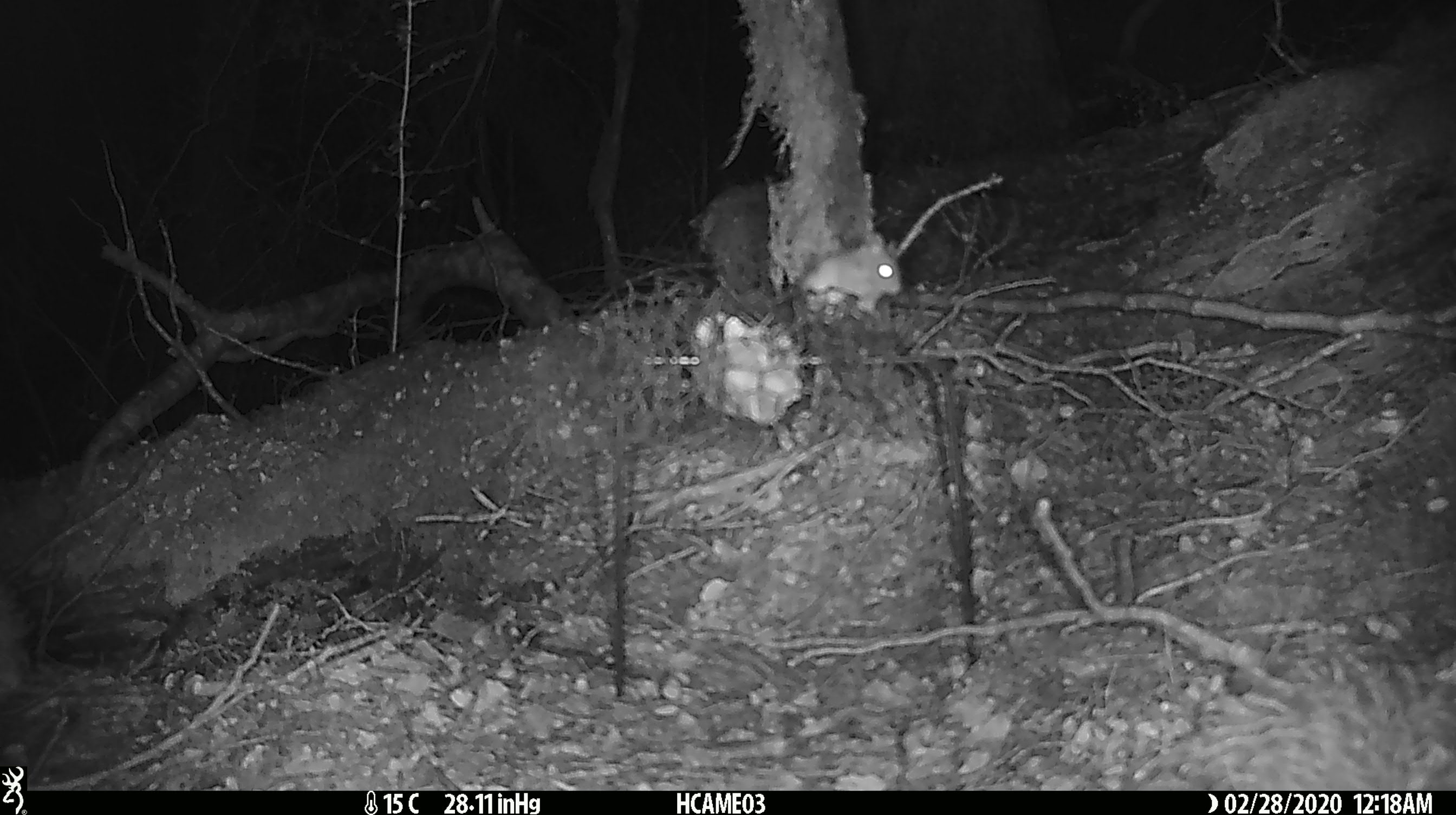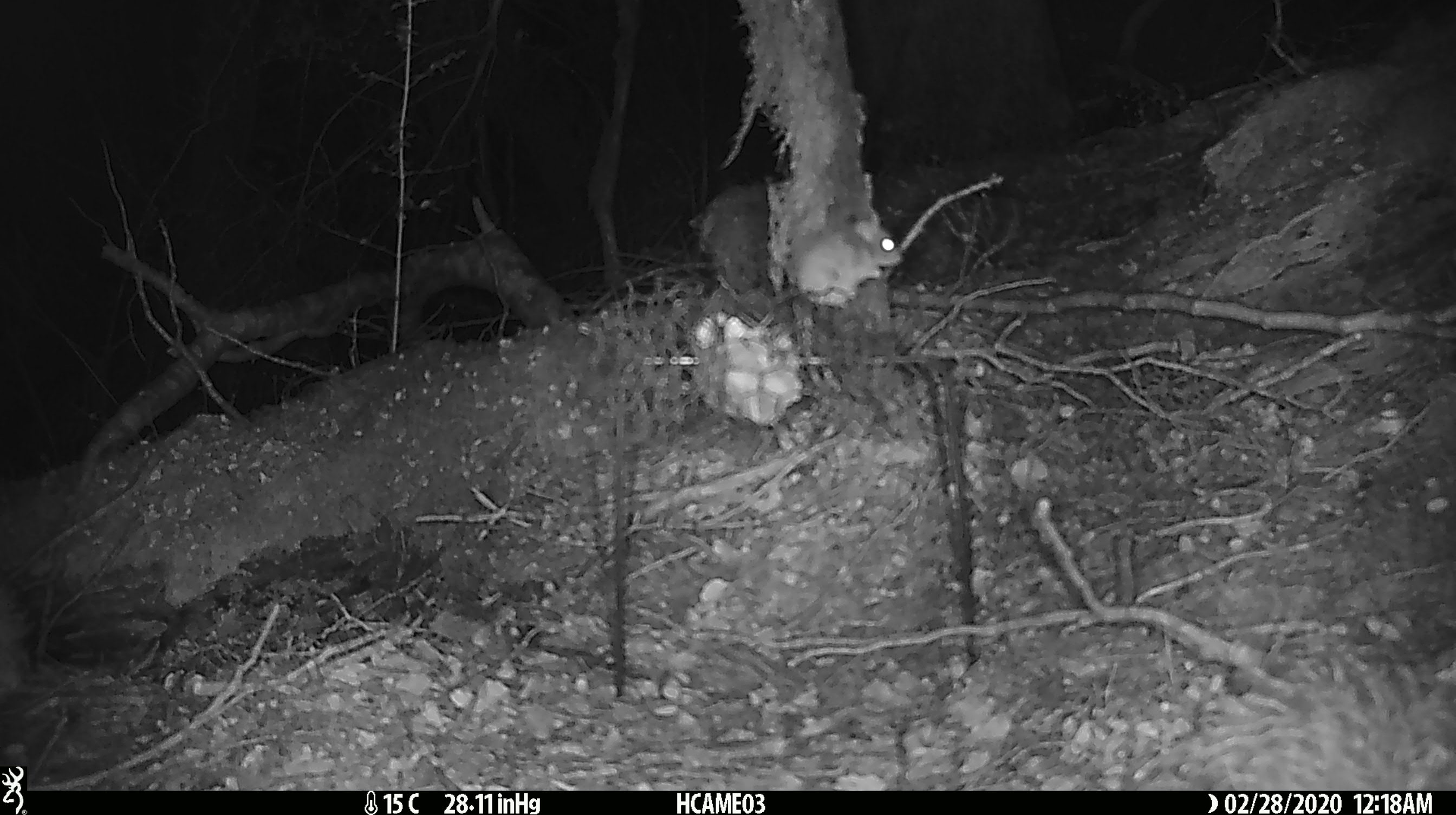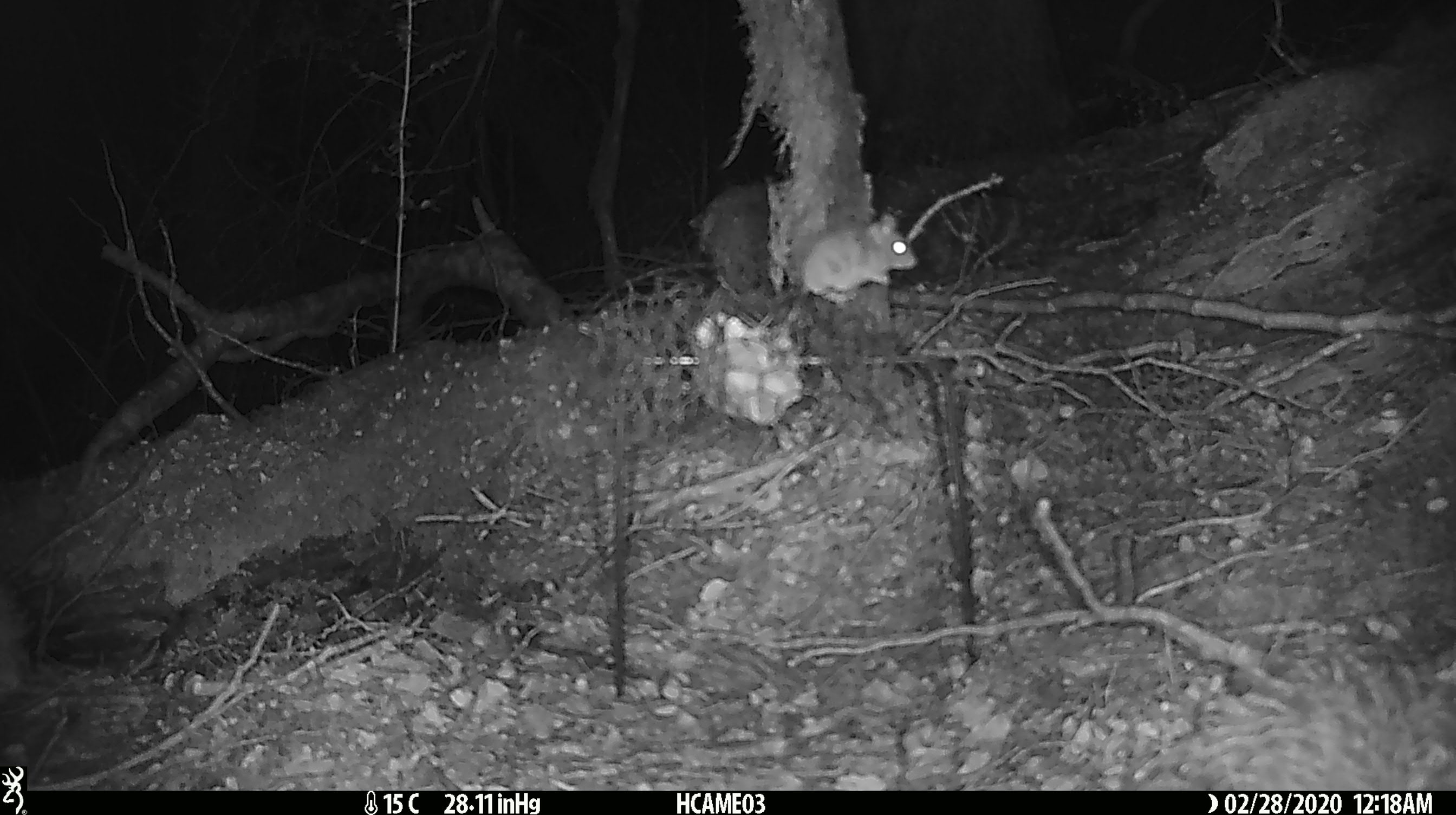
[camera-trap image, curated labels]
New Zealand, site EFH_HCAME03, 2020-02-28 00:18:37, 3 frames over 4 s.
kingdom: Animalia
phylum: Chordata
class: Mammalia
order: Rodentia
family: Muridae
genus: Mus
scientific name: Mus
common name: mouse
Mouse (Mus).